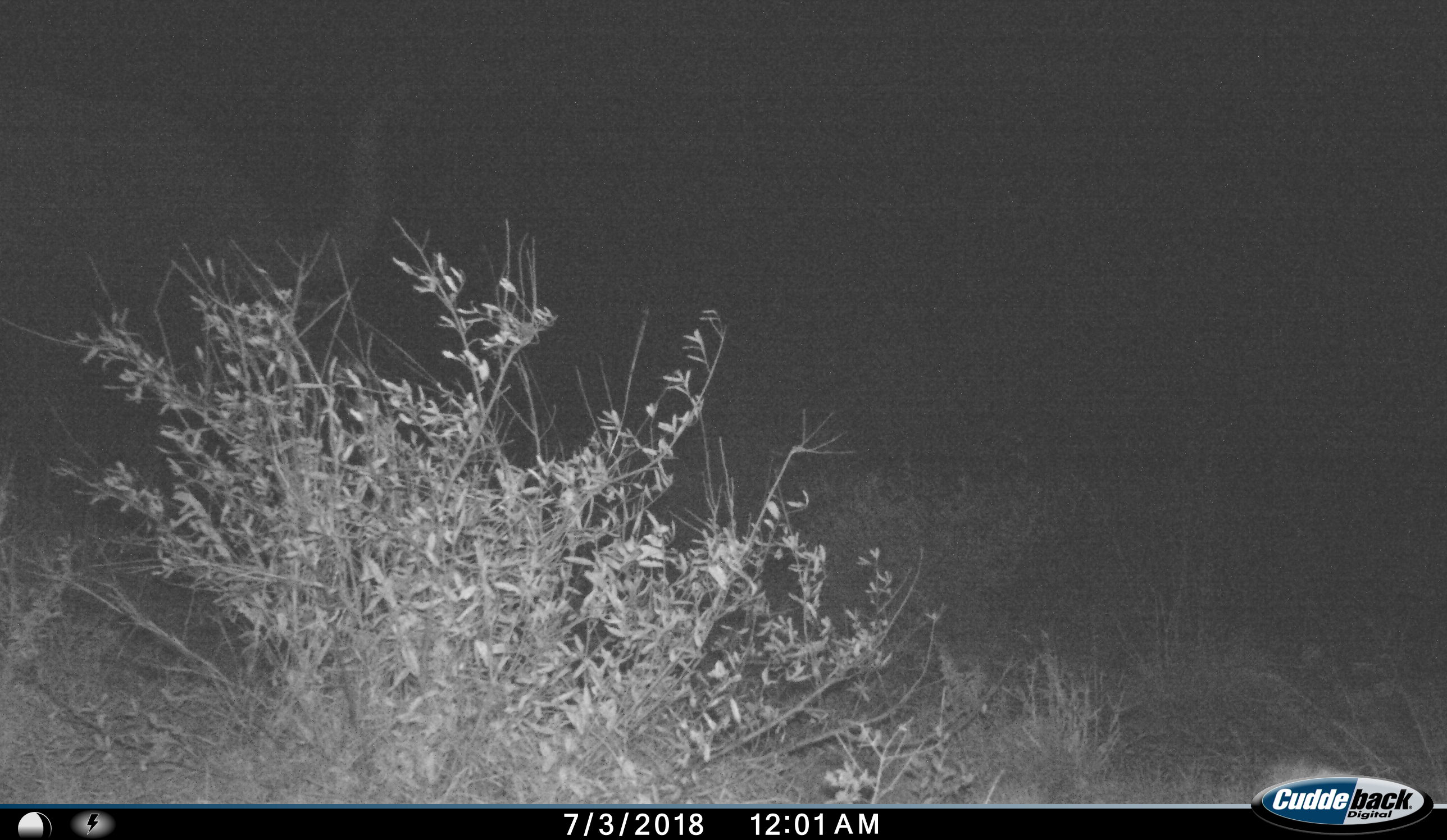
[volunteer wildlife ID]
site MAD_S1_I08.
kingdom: Animalia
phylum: Chordata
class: Mammalia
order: Proboscidea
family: Elephantidae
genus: Loxodonta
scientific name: Loxodonta africana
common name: african bush elephant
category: elephant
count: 1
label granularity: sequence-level